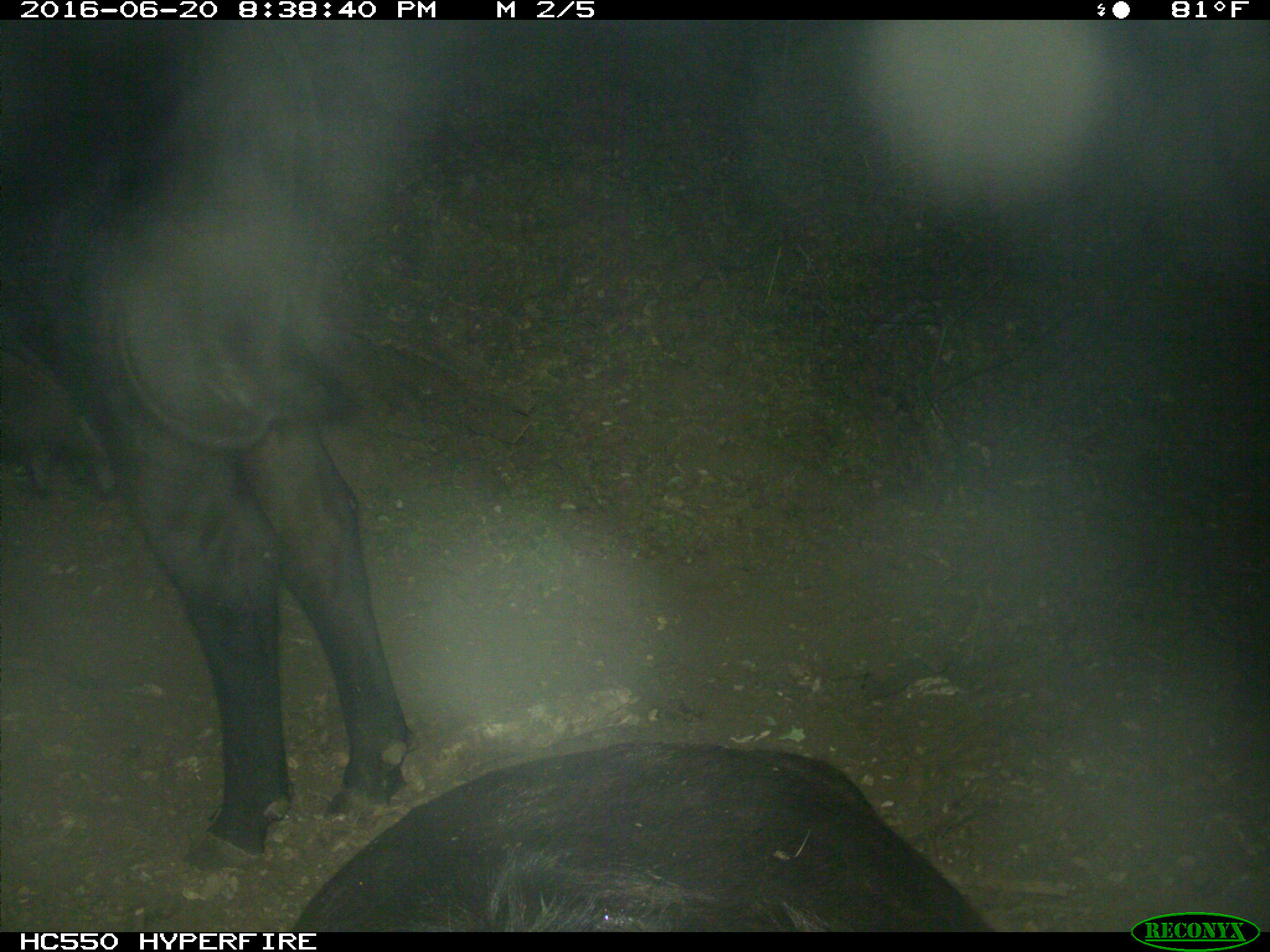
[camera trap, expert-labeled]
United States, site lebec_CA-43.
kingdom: Animalia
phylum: Chordata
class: Mammalia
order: Artiodactyla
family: Bovidae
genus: Bos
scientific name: Bos taurus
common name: domestic cow